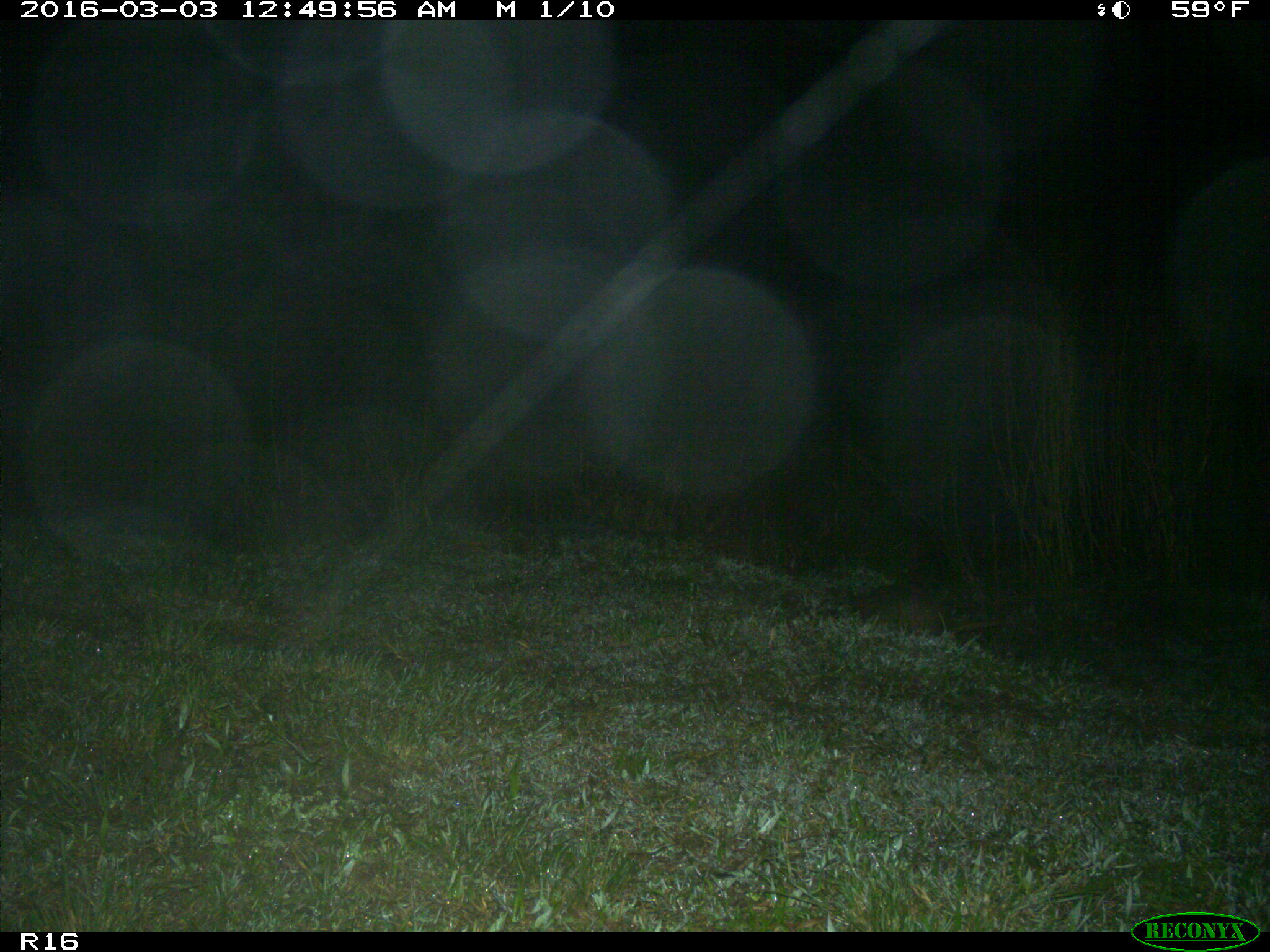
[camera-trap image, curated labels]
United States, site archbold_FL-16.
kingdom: Animalia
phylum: Chordata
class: Mammalia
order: Cingulata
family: Dasypodidae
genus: Dasypus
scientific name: Dasypus novemcinctus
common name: nine-banded armadillo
Dasypus novemcinctus (nine-banded armadillo).